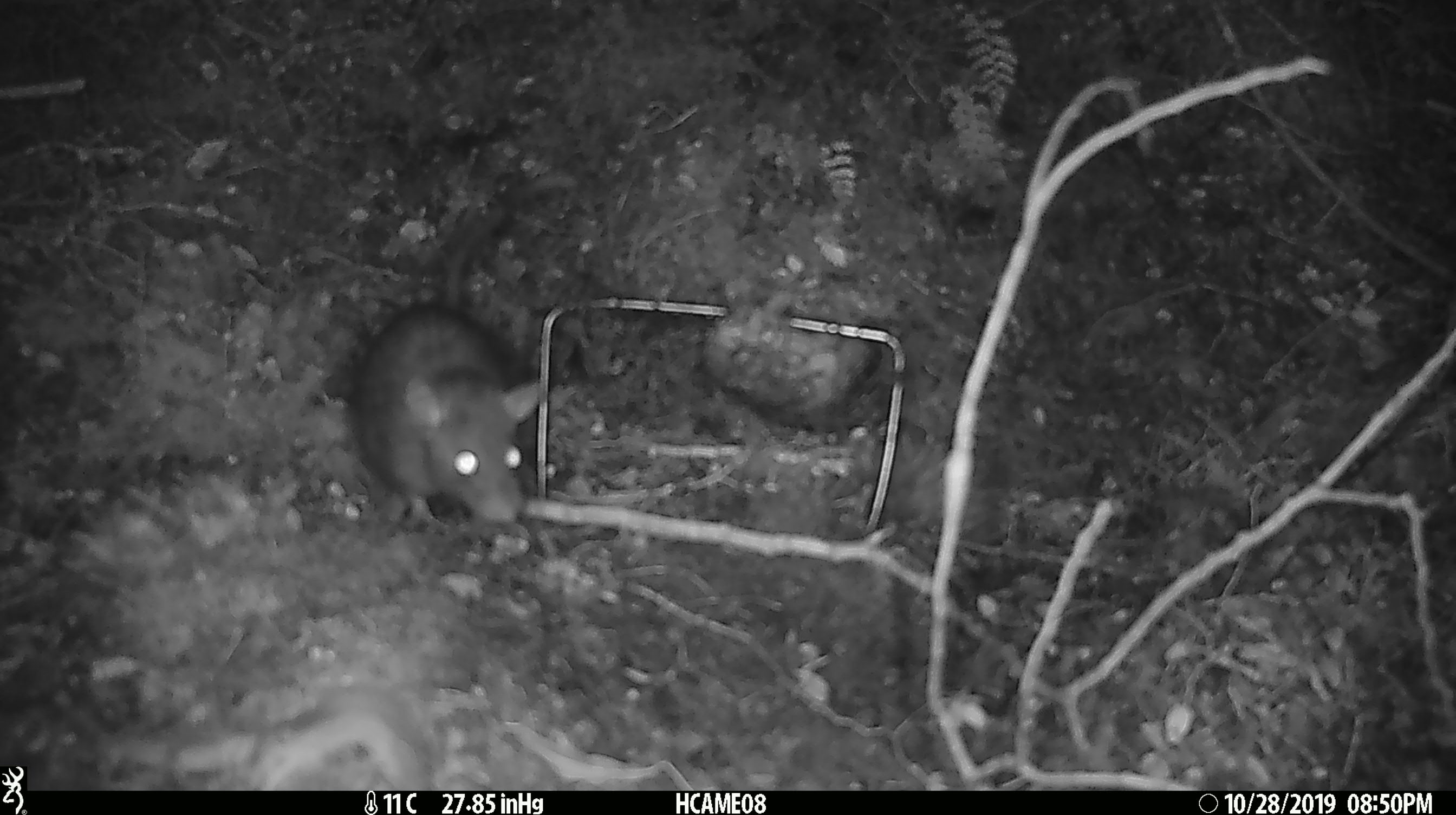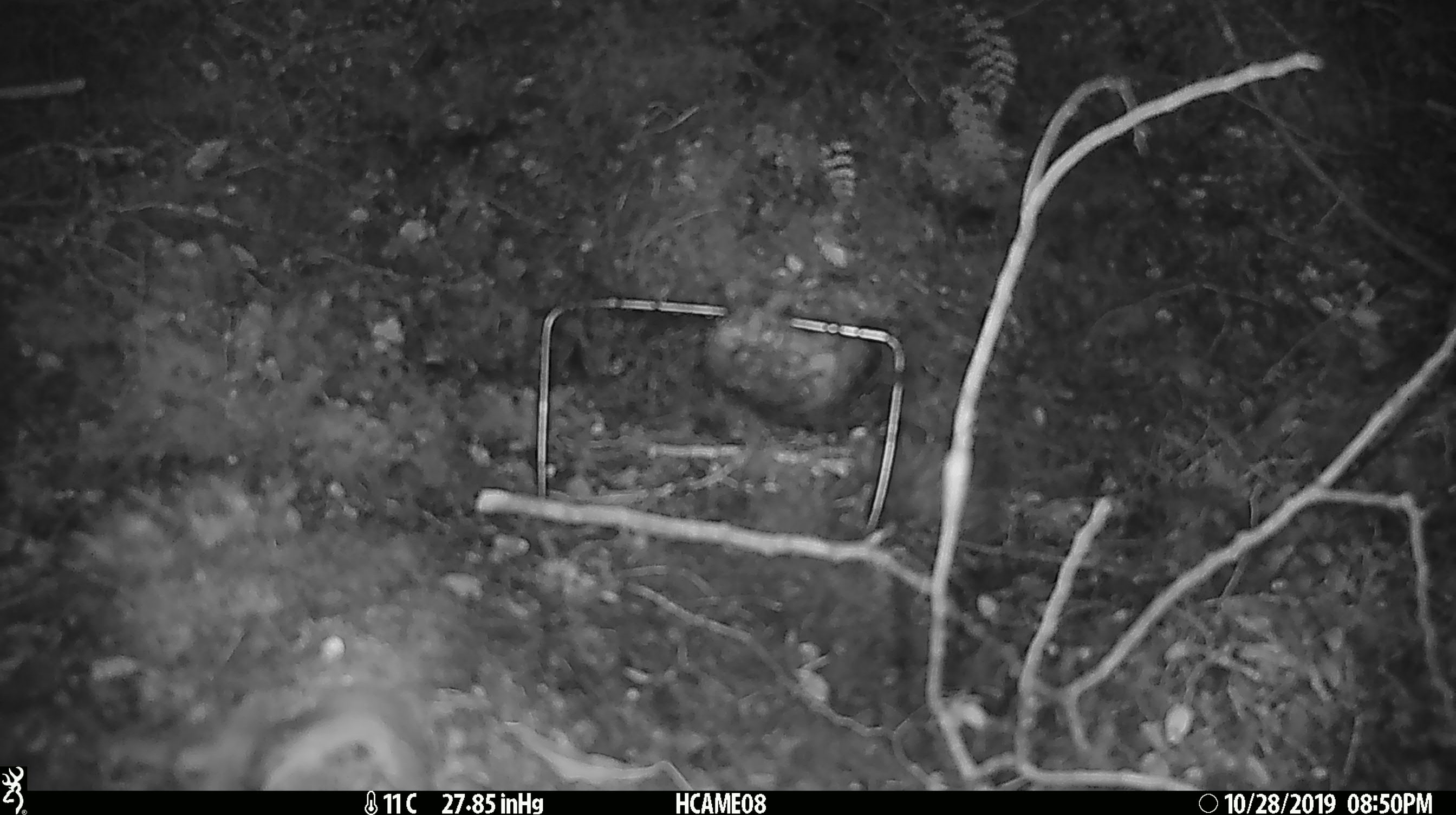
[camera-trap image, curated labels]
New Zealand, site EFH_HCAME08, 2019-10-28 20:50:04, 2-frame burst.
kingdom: Animalia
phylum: Chordata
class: Mammalia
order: Rodentia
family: Muridae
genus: Rattus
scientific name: Rattus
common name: rat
Rat (Rattus).